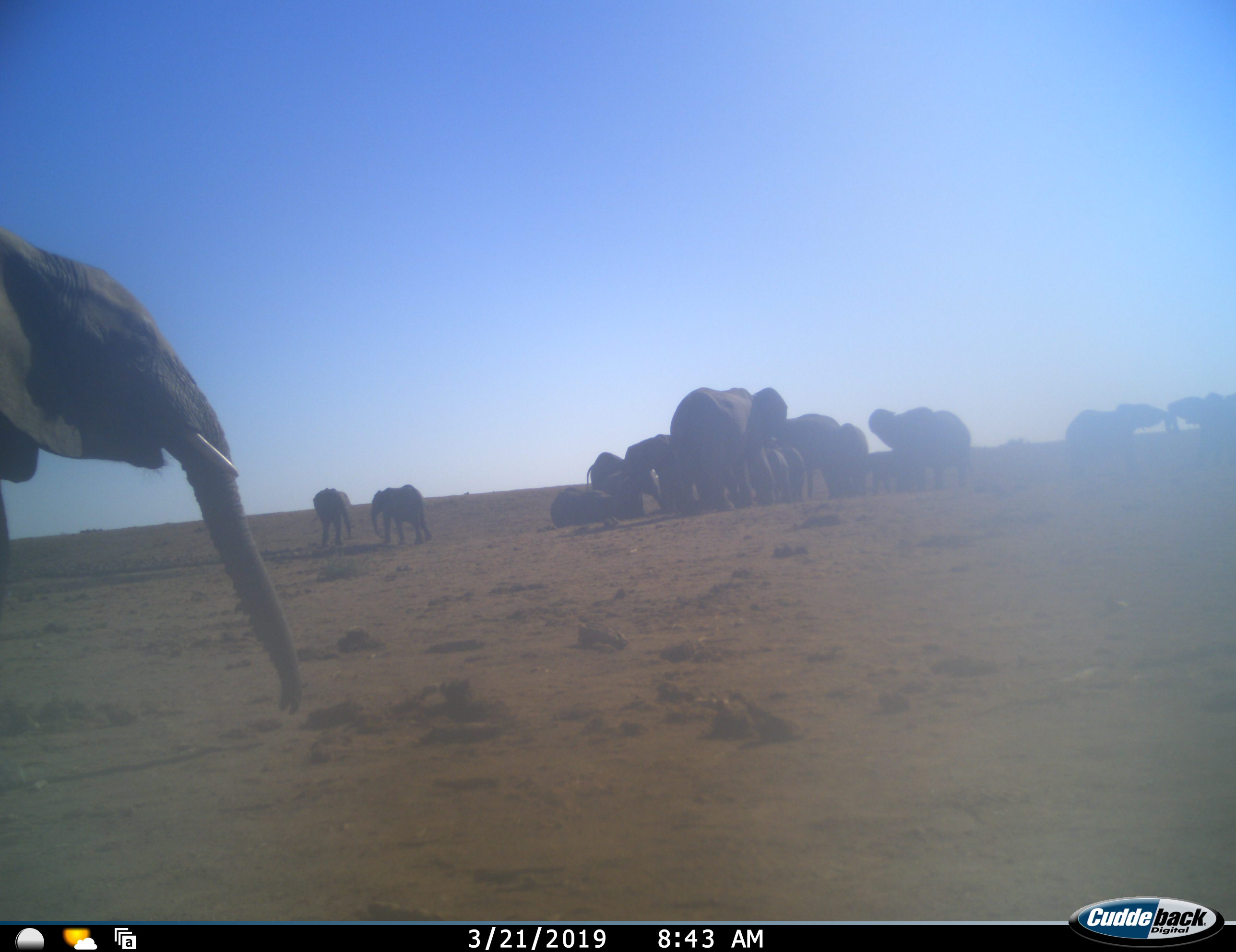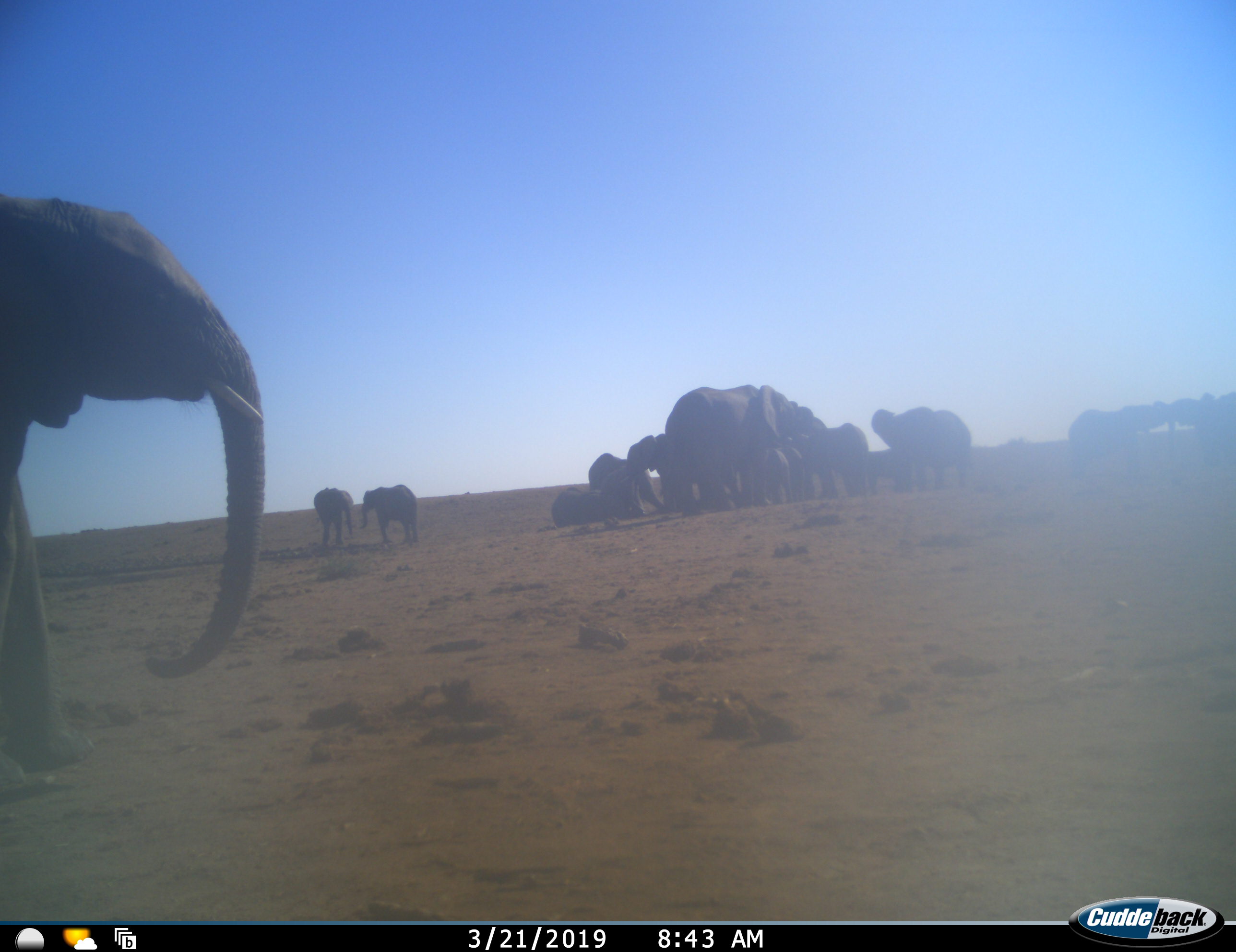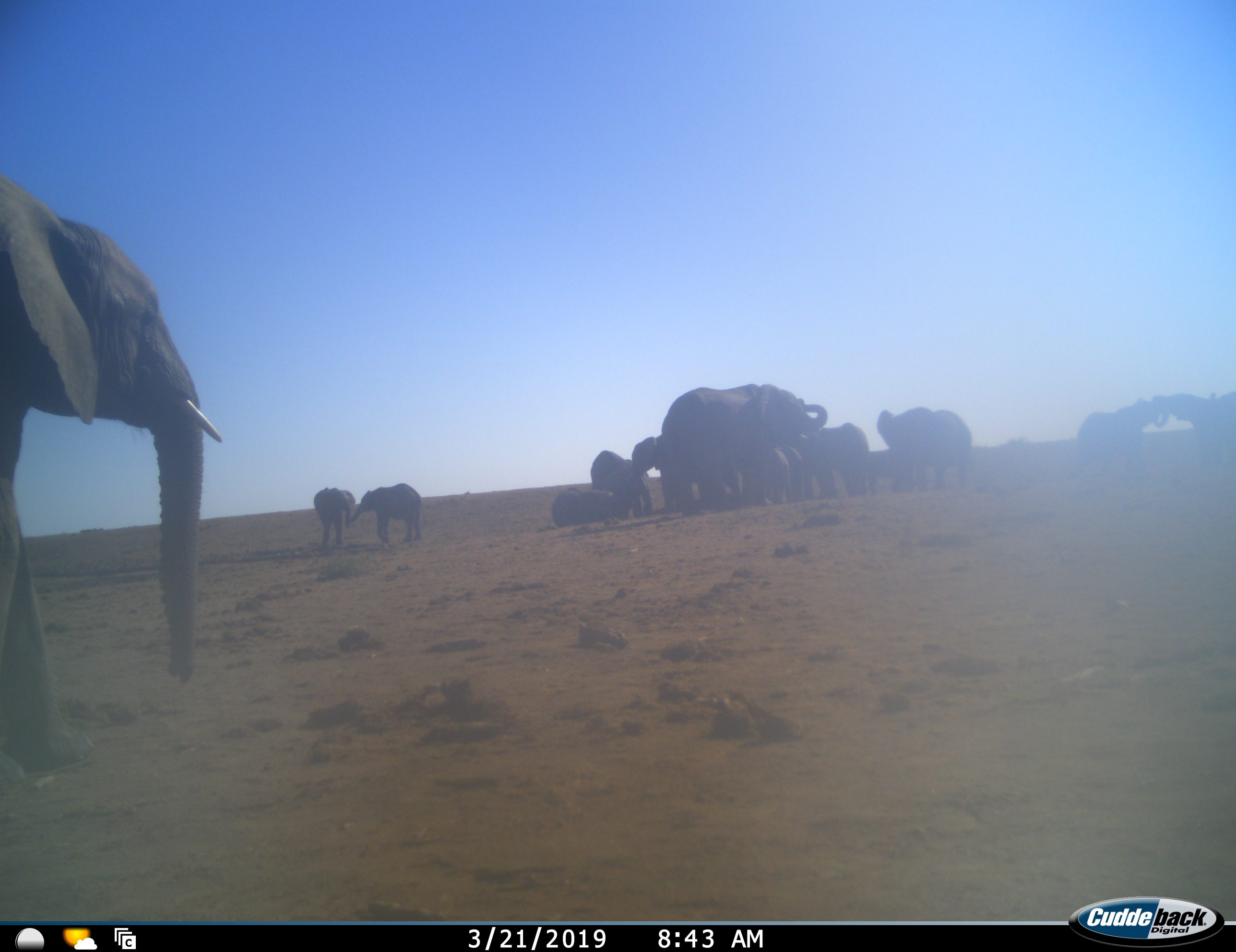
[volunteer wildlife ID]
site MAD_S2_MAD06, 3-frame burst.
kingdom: Animalia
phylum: Chordata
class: Mammalia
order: Proboscidea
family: Elephantidae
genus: Loxodonta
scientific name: Loxodonta africana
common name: african bush elephant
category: elephant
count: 11-50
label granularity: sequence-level